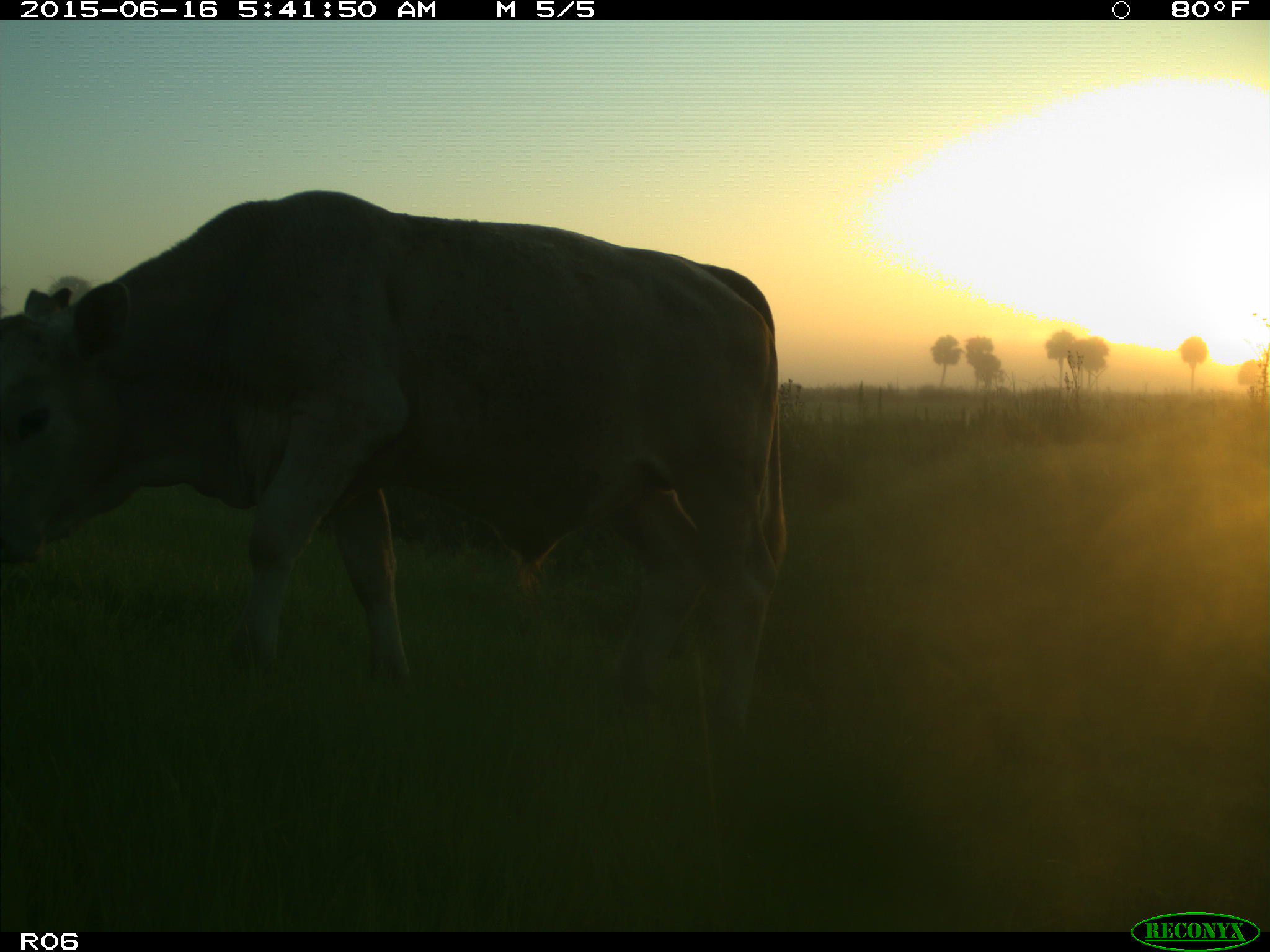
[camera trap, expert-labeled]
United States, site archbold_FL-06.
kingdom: Animalia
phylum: Chordata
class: Mammalia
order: Artiodactyla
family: Bovidae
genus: Bos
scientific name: Bos taurus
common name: domestic cow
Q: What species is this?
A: Bos taurus (domestic cow).